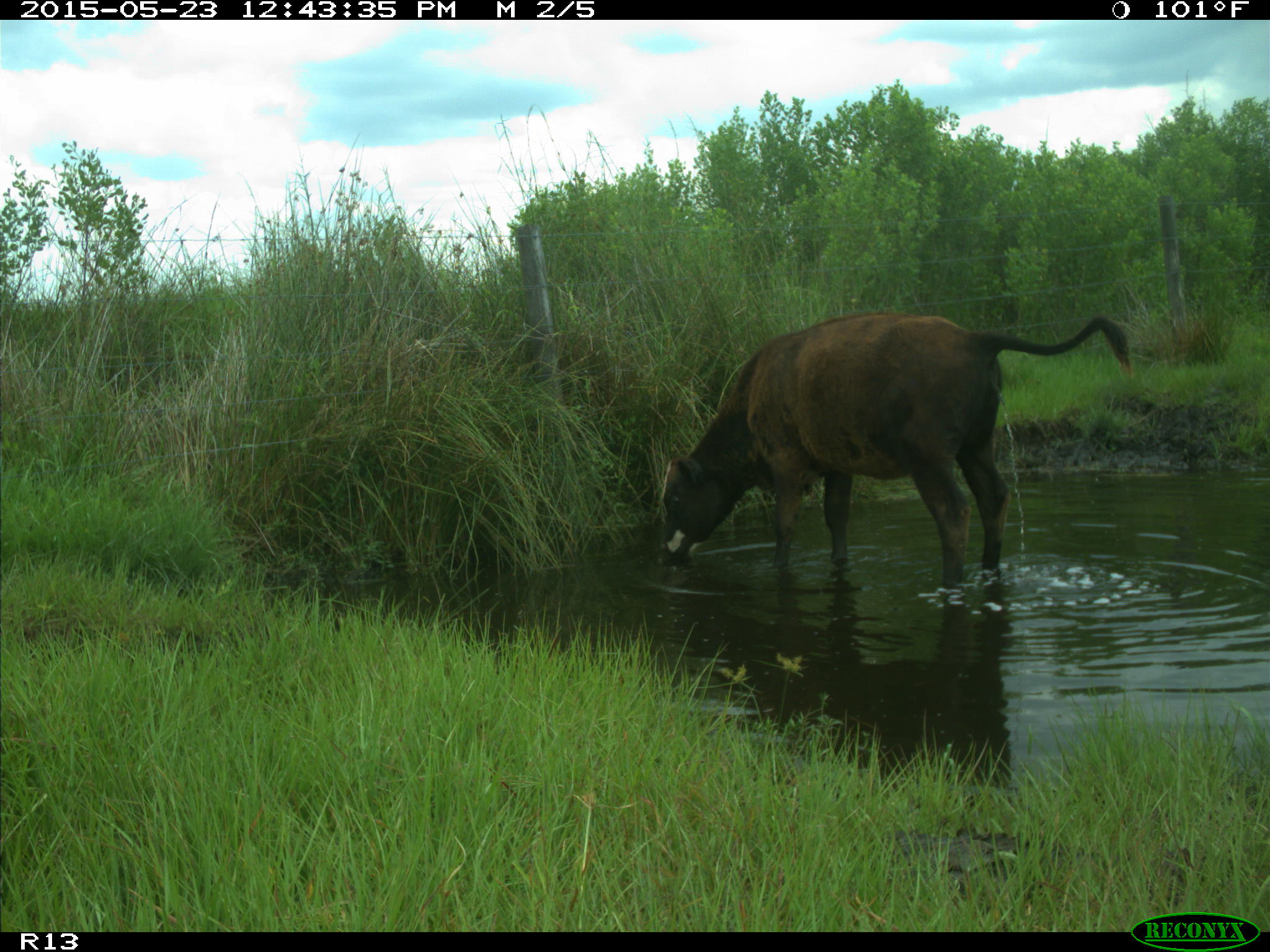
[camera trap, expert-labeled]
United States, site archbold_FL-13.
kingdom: Animalia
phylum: Chordata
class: Mammalia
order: Artiodactyla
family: Bovidae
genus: Bos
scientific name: Bos taurus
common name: domestic cow